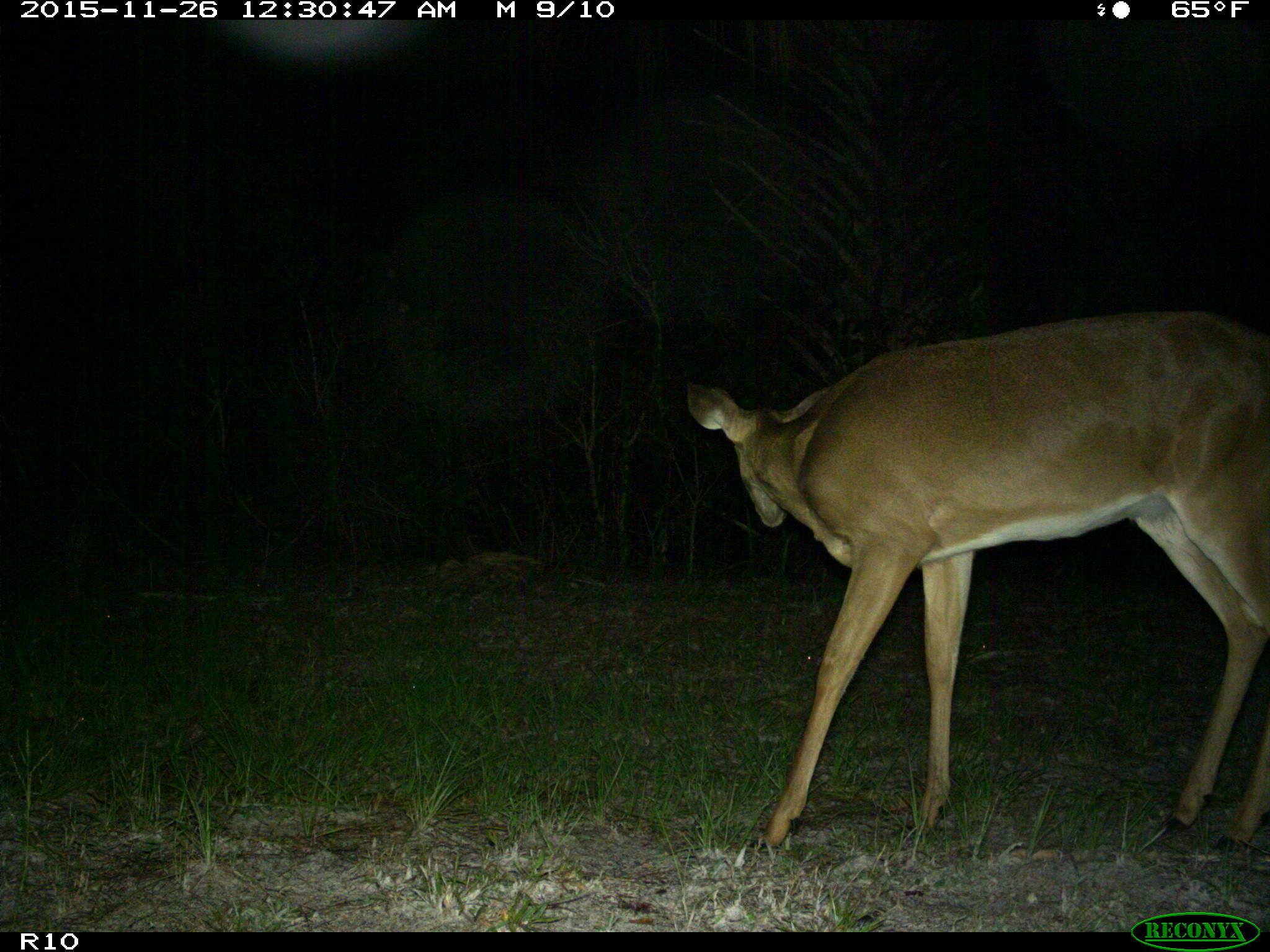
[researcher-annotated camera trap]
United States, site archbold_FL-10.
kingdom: Animalia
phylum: Chordata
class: Mammalia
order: Artiodactyla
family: Cervidae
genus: Odocoileus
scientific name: Odocoileus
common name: deer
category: unidentified deer